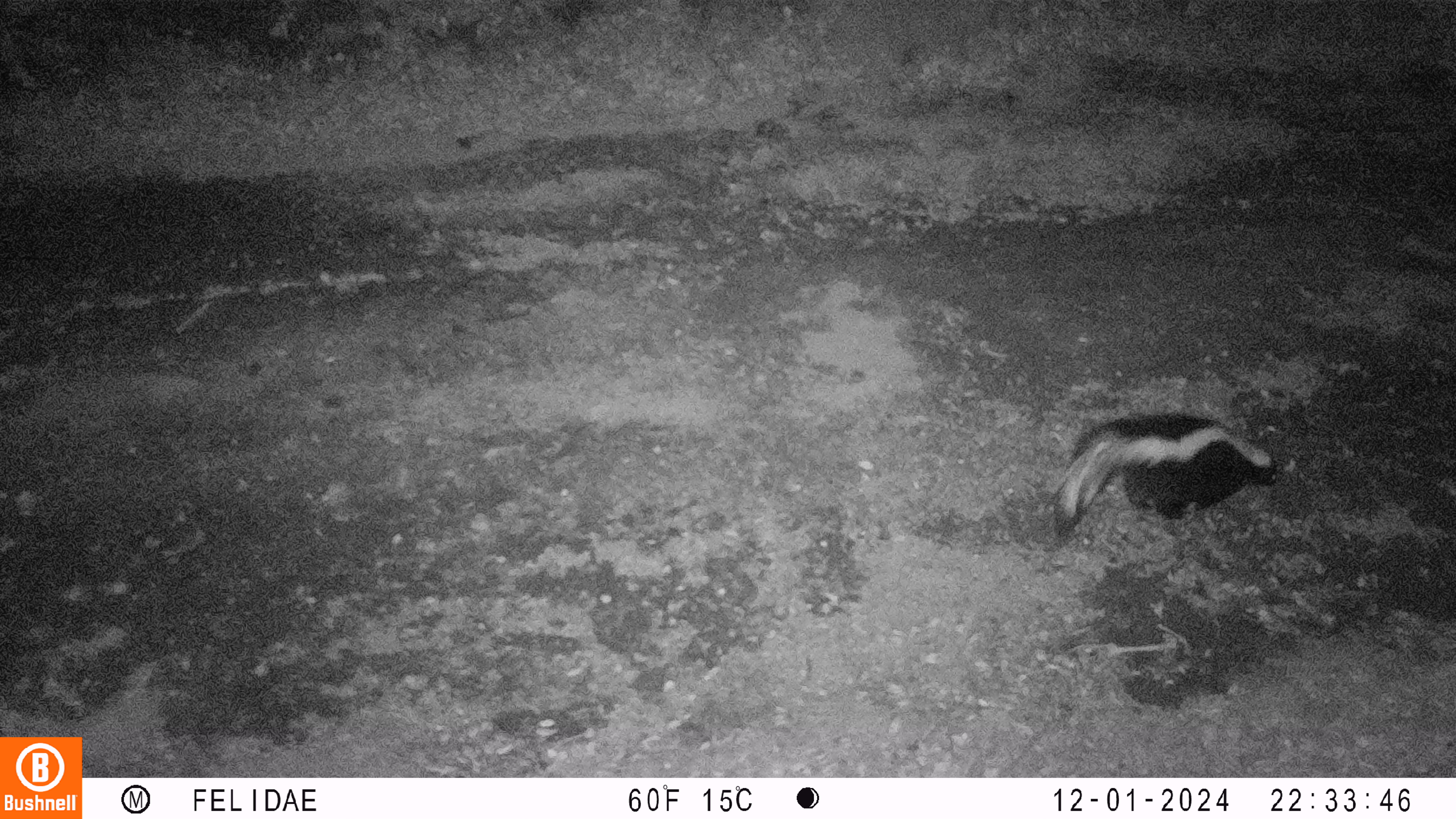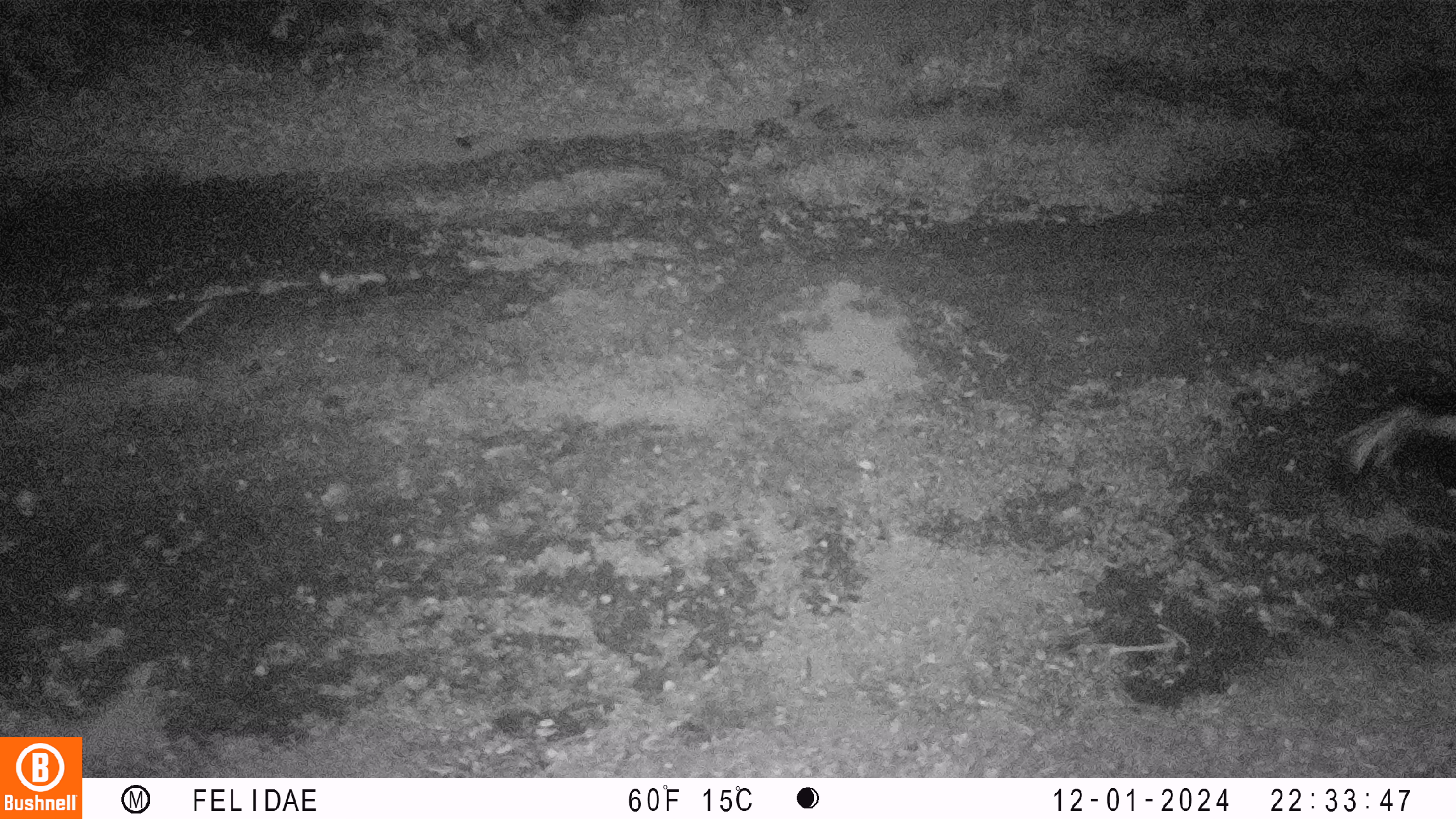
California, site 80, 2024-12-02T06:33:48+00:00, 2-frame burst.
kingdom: Animalia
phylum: Chordata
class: Mammalia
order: Carnivora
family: Mephitidae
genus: Mephitis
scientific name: Mephitis mephitis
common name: striped skunk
Striped skunk (Mephitis mephitis).